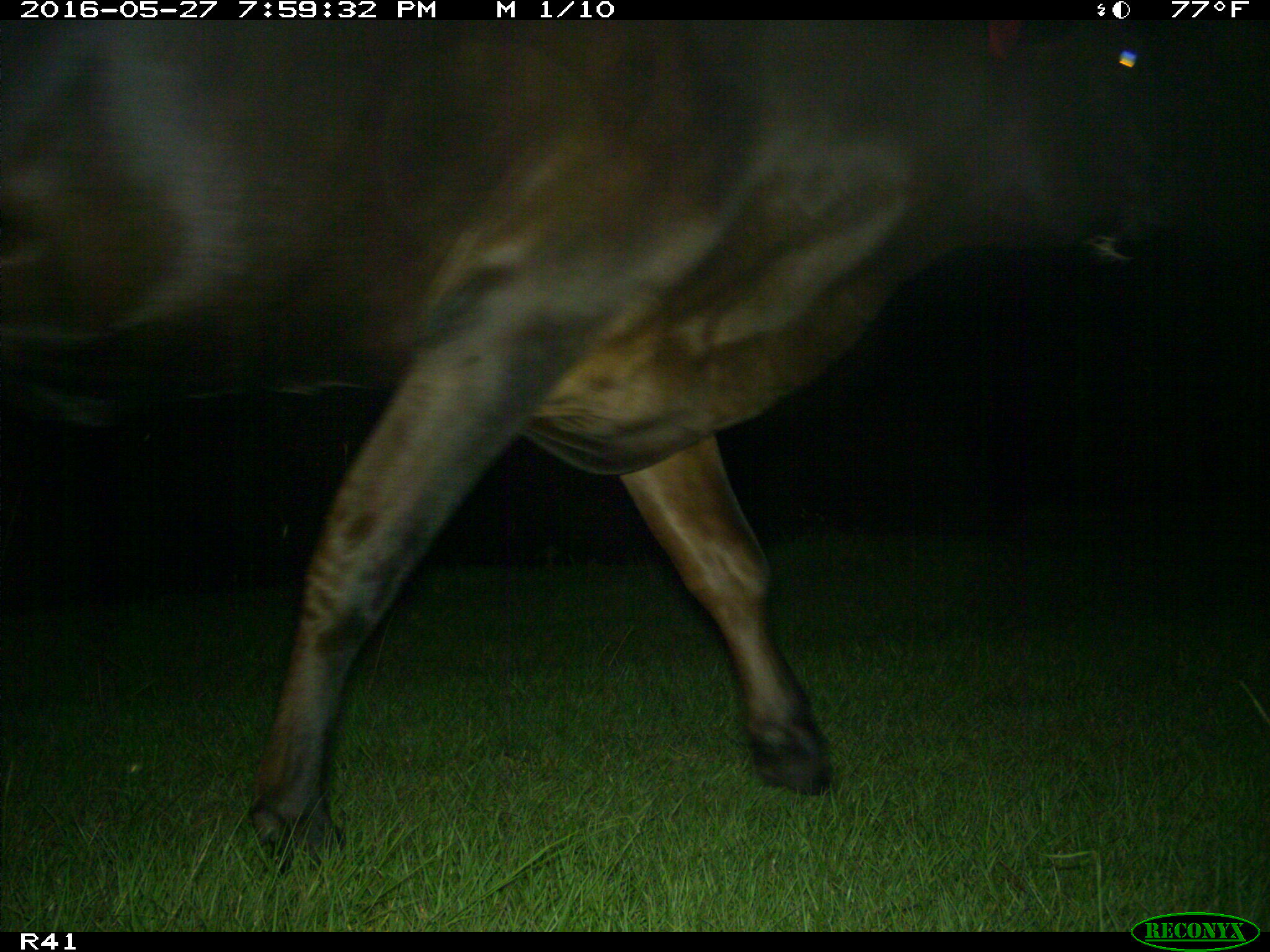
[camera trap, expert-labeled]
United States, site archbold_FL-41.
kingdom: Animalia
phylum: Chordata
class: Mammalia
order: Artiodactyla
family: Bovidae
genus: Bos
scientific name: Bos taurus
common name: domestic cow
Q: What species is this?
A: Bos taurus (domestic cow).